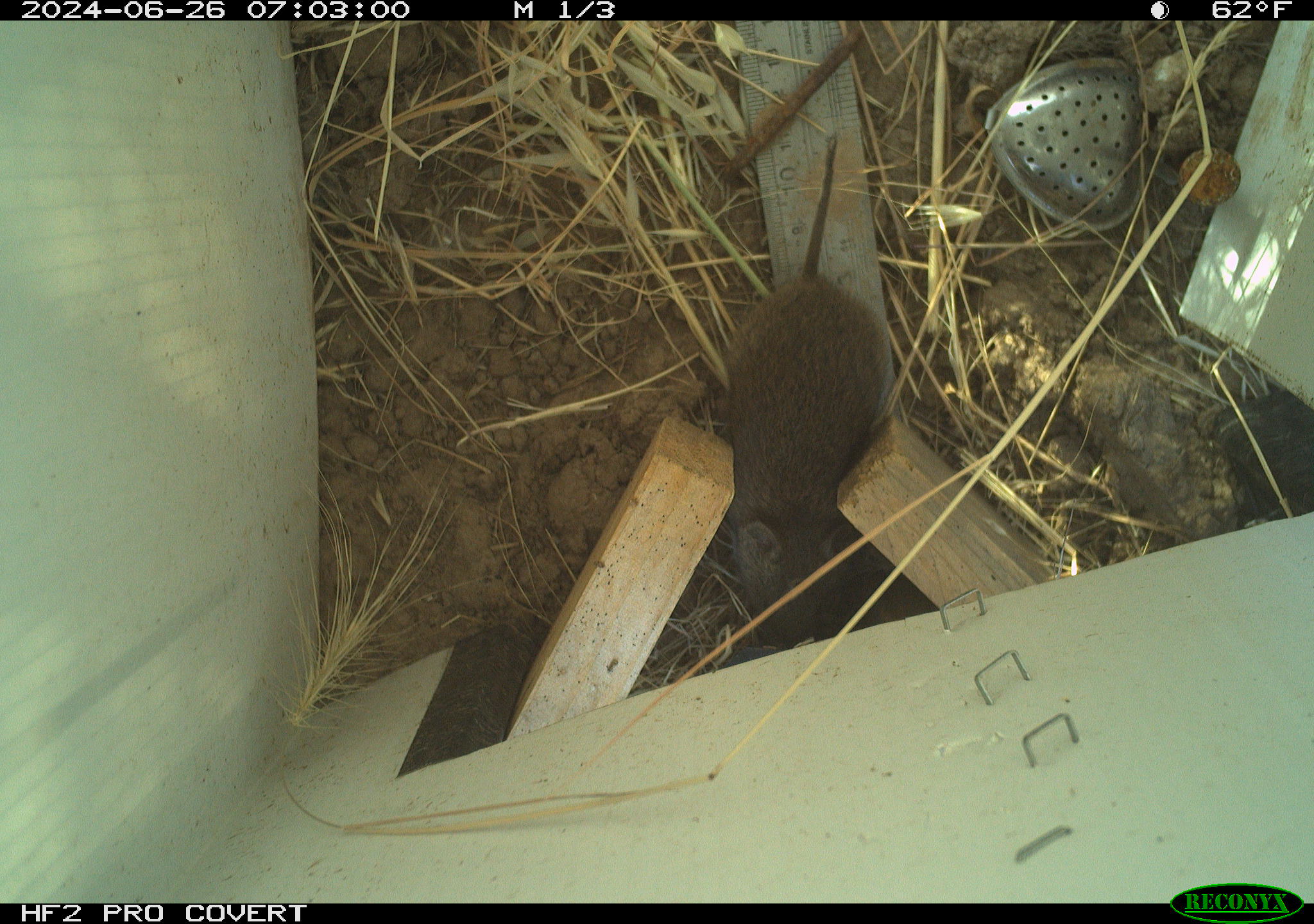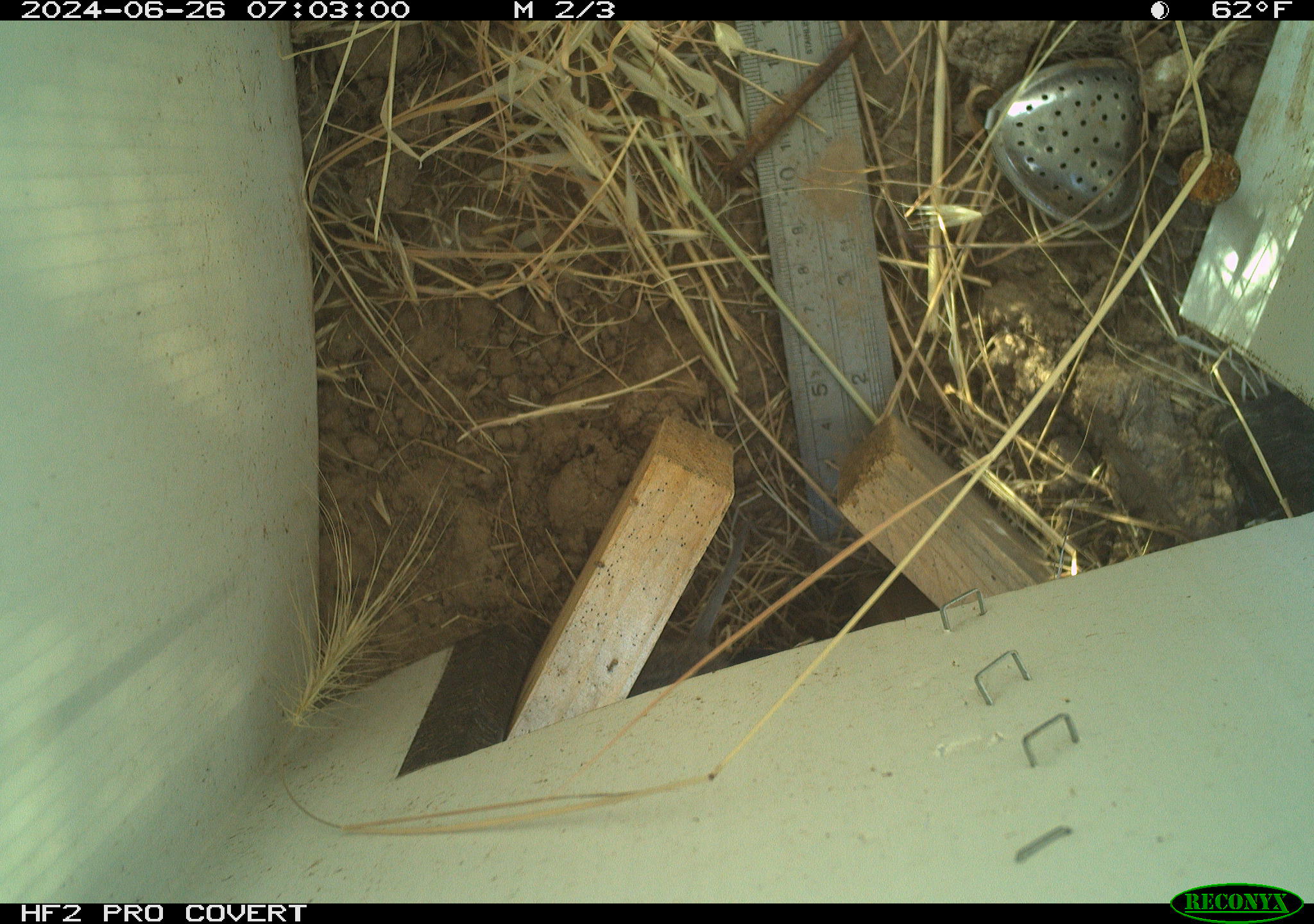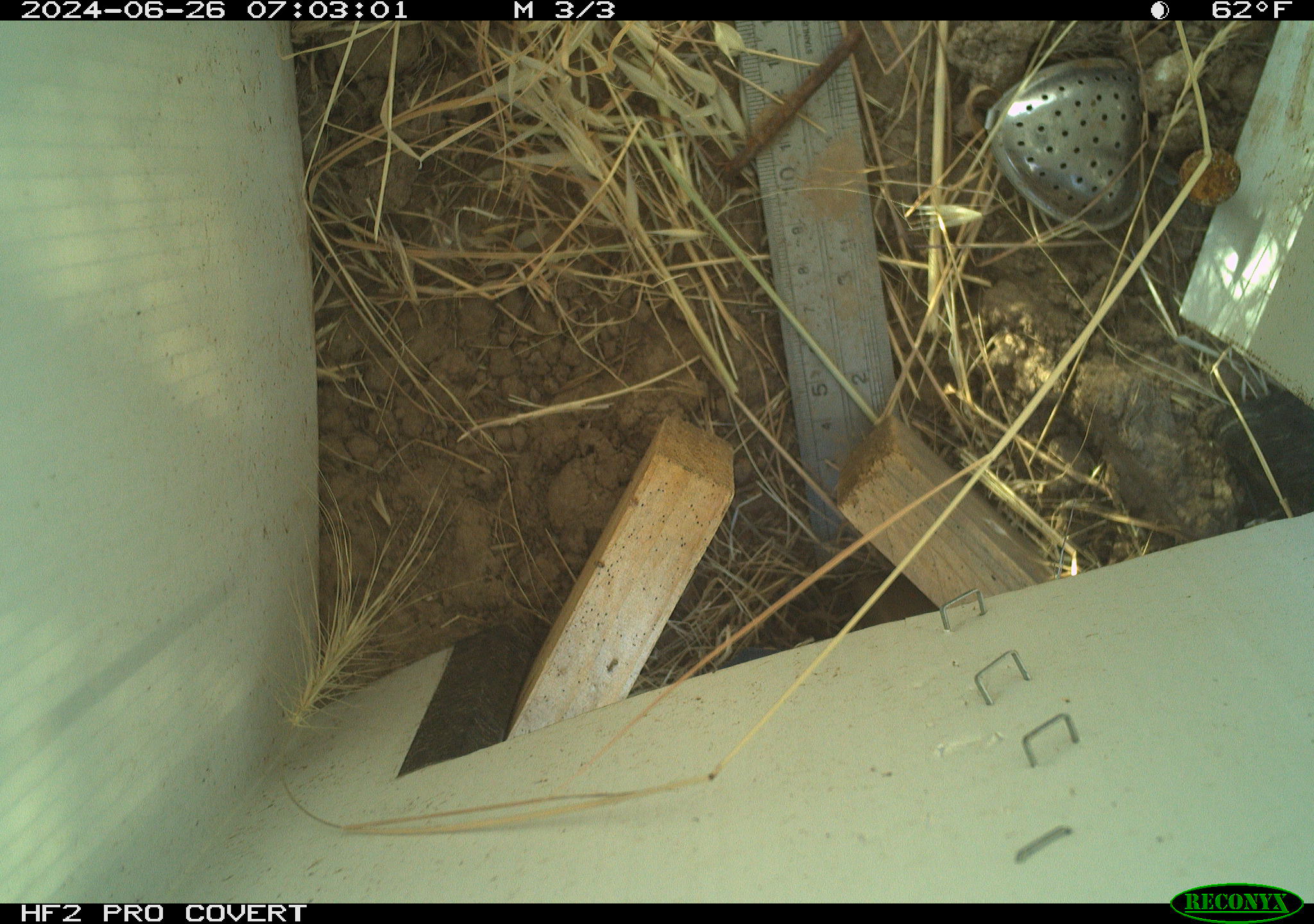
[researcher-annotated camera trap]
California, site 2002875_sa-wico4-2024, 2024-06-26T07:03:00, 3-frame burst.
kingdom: Animalia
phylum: Chordata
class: Mammalia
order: Rodentia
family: Cricetidae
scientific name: Arvicolinae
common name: voles, lemmings, and muskrats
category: arvicolinae subfamily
Arvicolinae subfamily (voles, lemmings, and muskrats) (Arvicolinae).